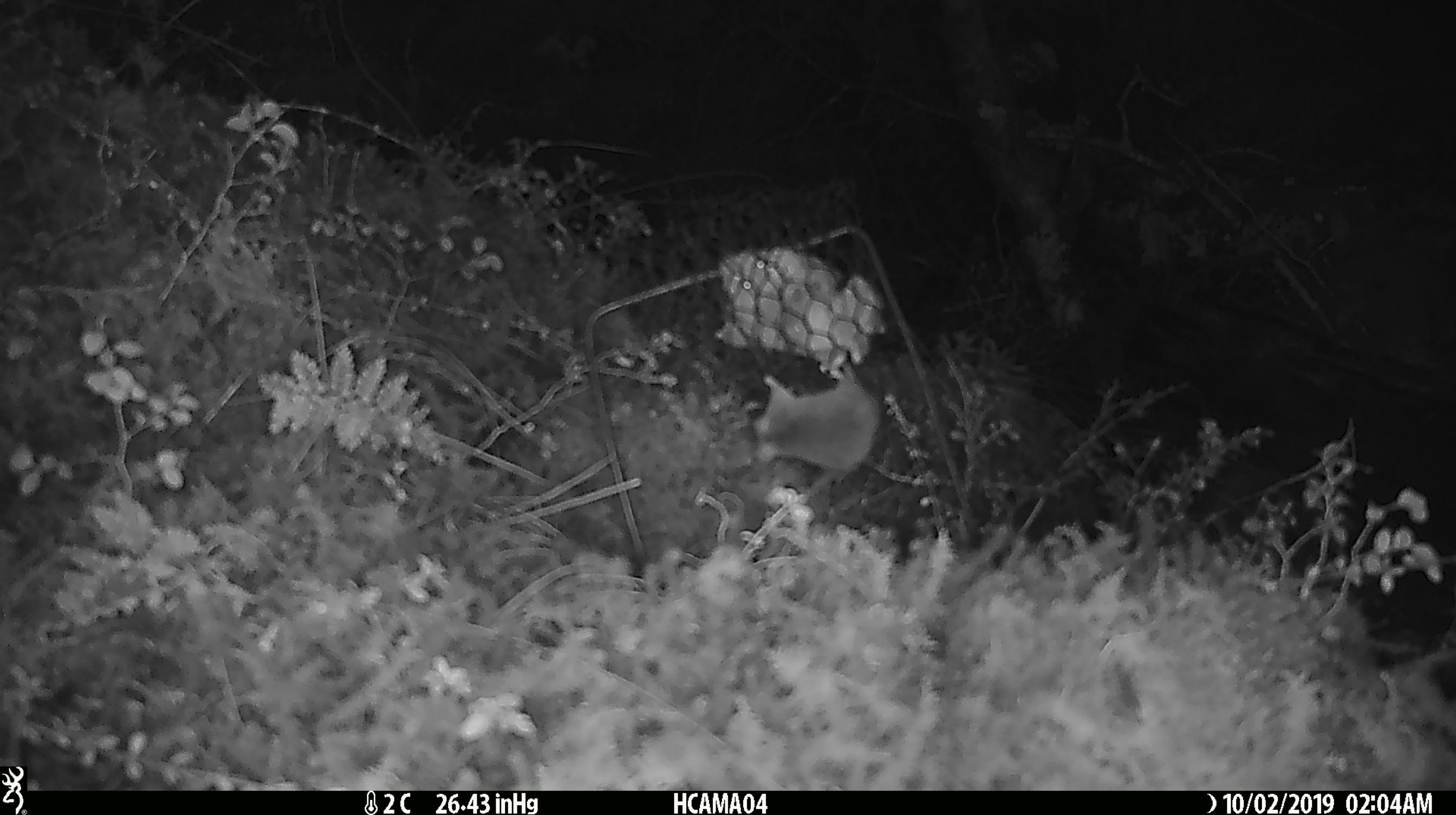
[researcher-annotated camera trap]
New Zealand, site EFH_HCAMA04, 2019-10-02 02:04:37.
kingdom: Animalia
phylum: Chordata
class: Mammalia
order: Rodentia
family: Muridae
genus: Mus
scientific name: Mus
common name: mouse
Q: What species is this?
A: Mouse (Mus).